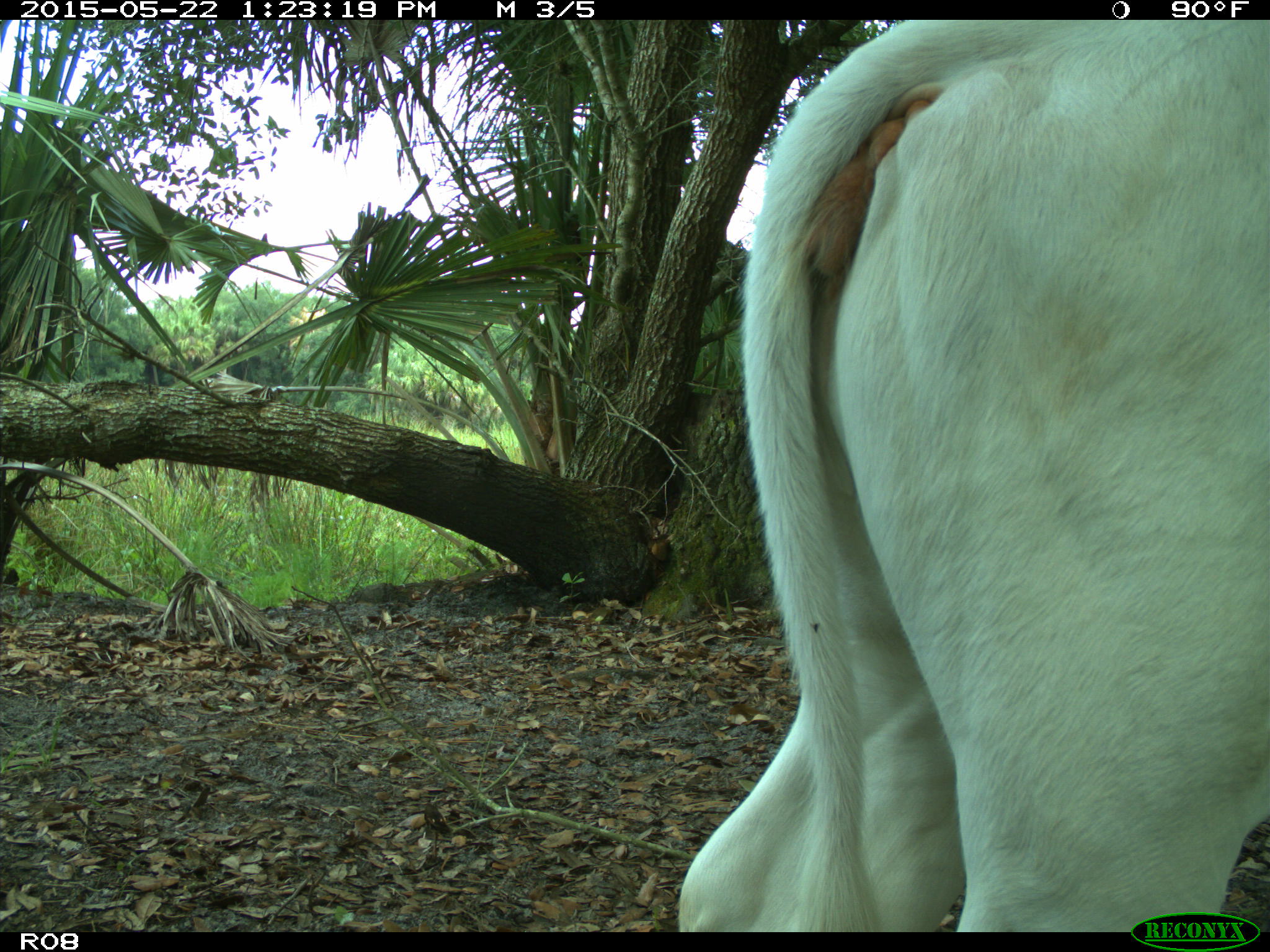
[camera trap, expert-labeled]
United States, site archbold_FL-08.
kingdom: Animalia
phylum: Chordata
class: Mammalia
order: Artiodactyla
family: Bovidae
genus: Bos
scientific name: Bos taurus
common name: domestic cow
Bos taurus (domestic cow).